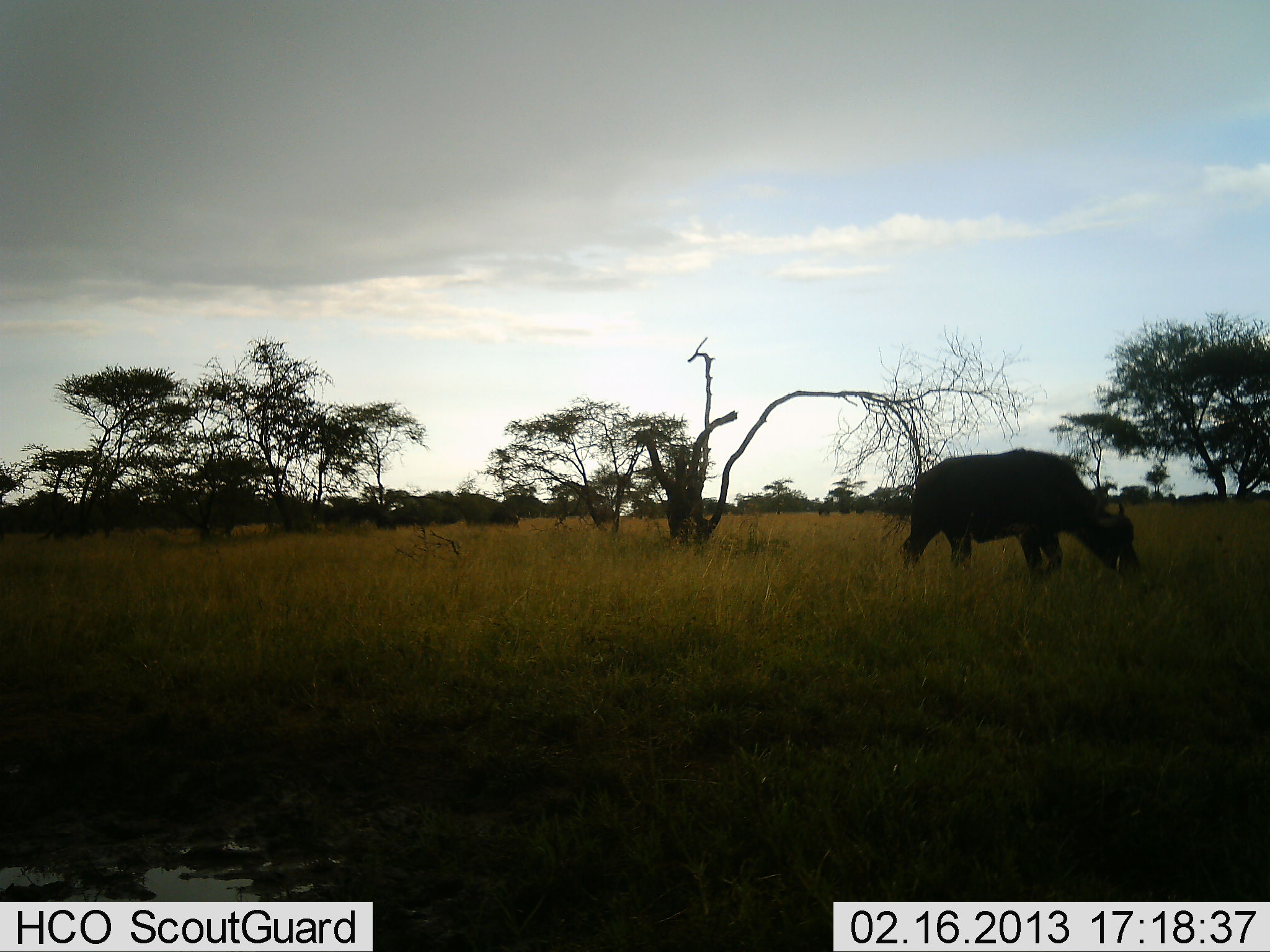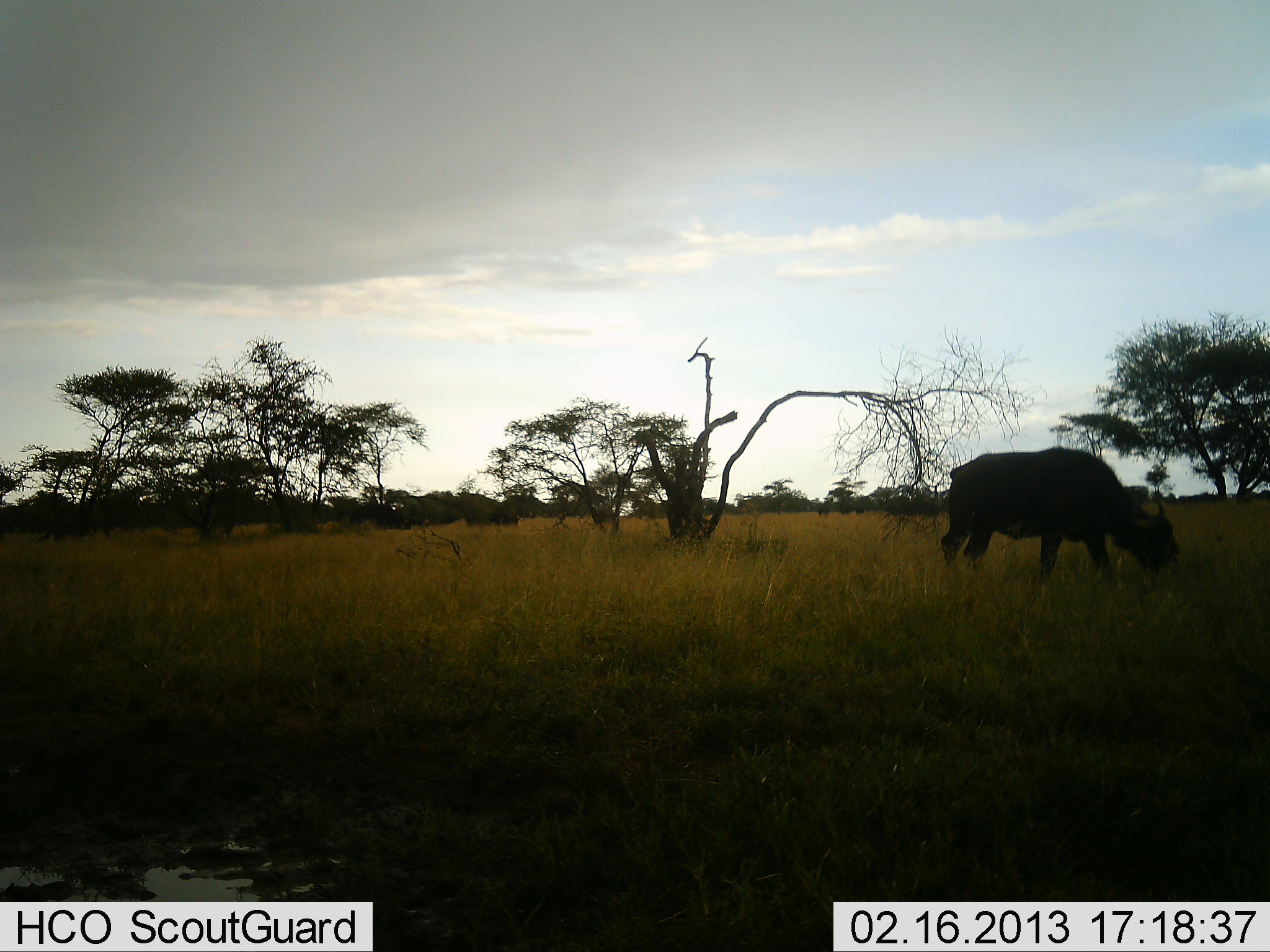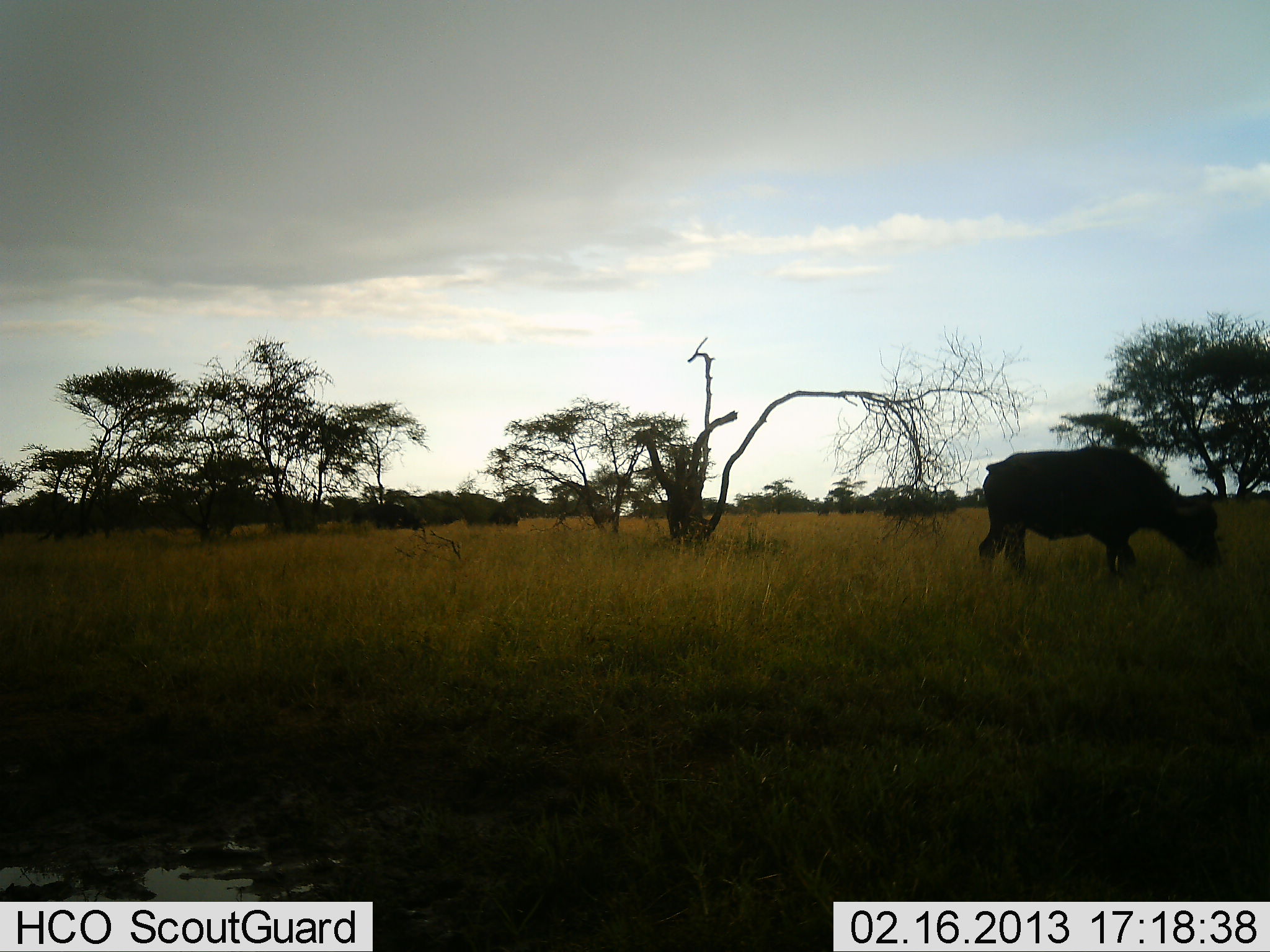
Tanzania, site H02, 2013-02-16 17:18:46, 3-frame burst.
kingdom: Animalia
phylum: Chordata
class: Mammalia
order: Artiodactyla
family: Bovidae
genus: Syncerus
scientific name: Syncerus caffer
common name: cape buffalo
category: buffalo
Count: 2.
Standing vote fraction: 7%.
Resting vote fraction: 0%.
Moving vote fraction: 67%.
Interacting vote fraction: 0%.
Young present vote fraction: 0%.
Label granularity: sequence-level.